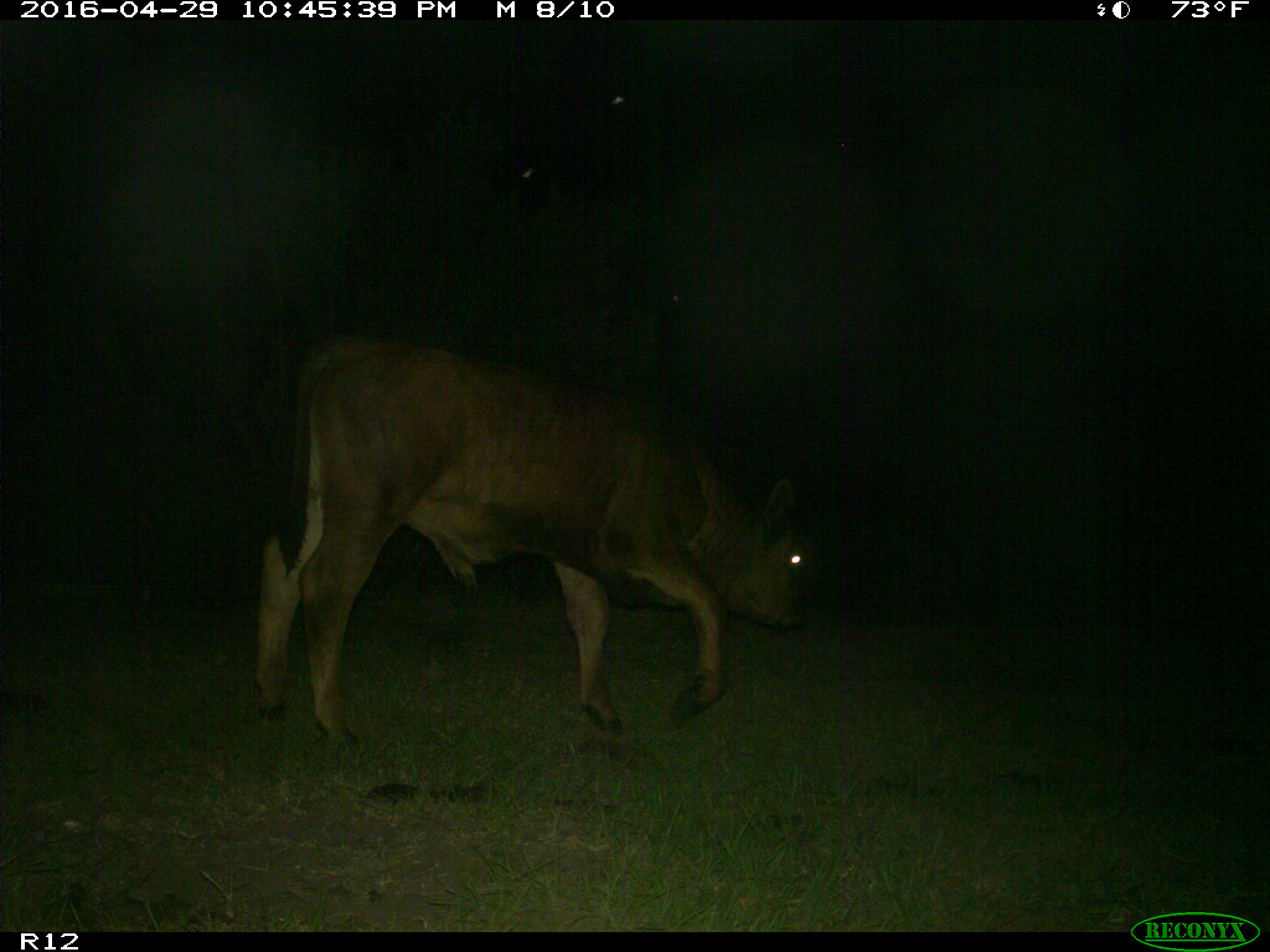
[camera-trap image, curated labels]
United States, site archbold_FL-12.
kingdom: Animalia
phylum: Chordata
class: Mammalia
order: Artiodactyla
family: Bovidae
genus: Bos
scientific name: Bos taurus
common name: domestic cow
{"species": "Bos taurus (domestic cow)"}